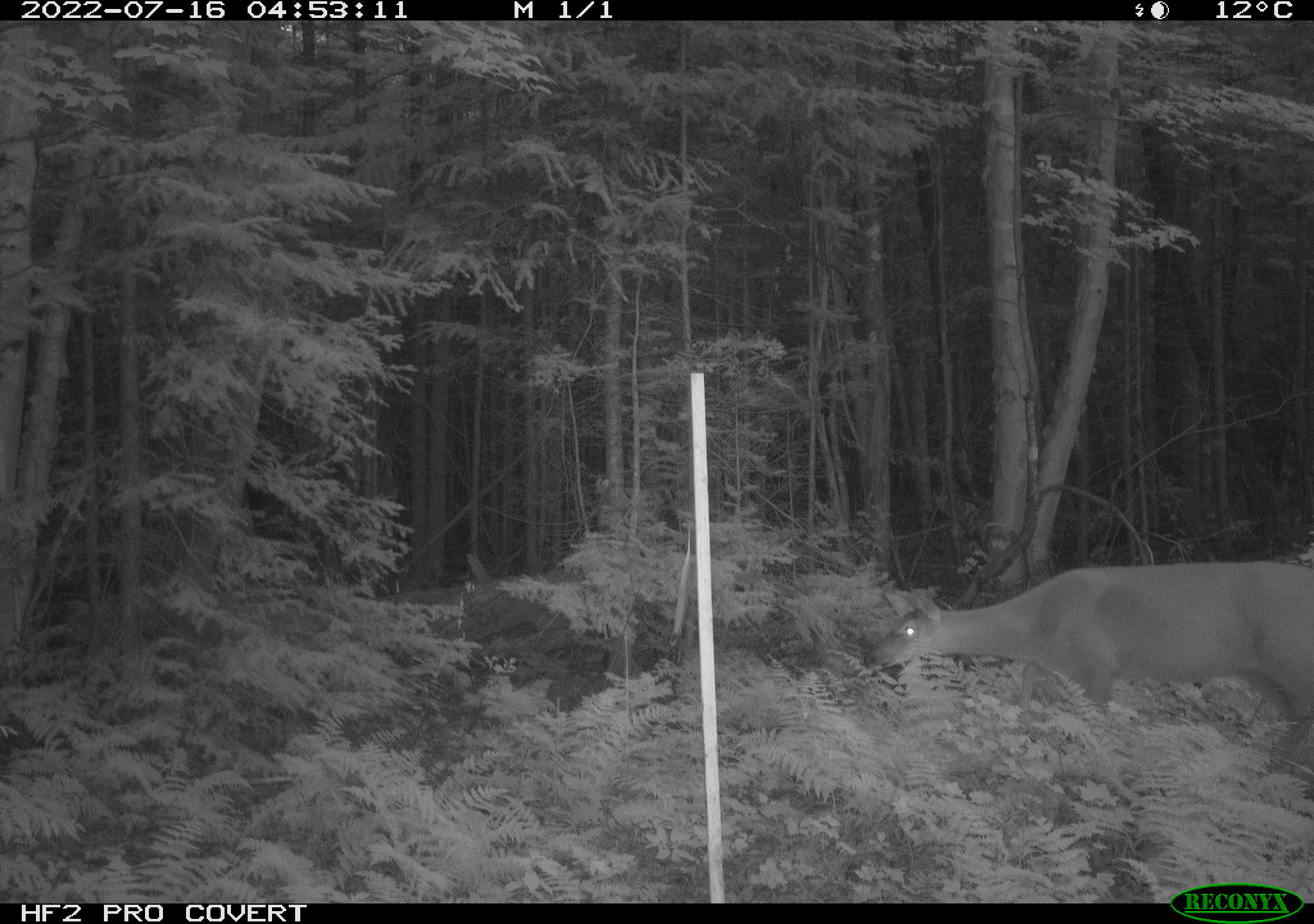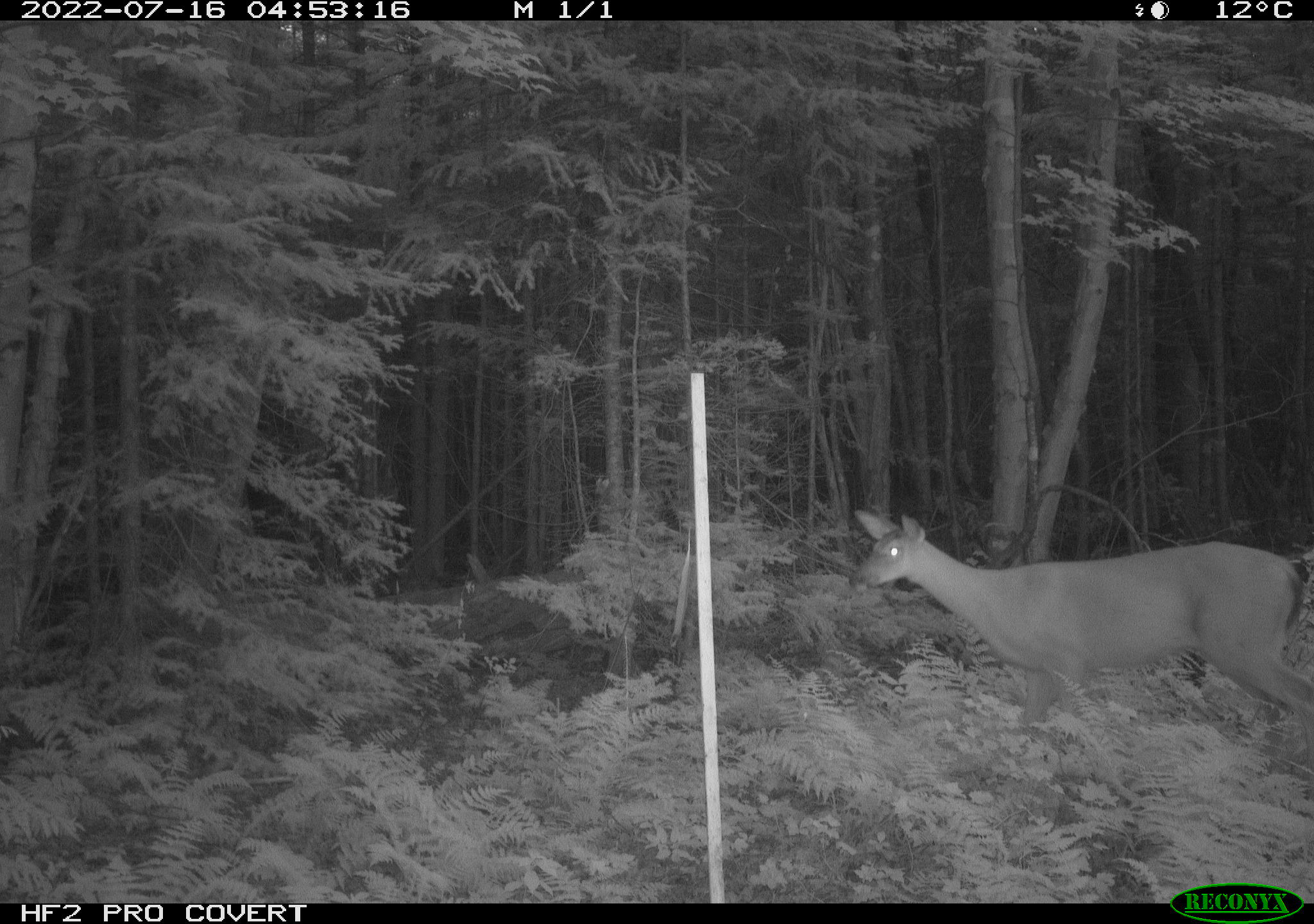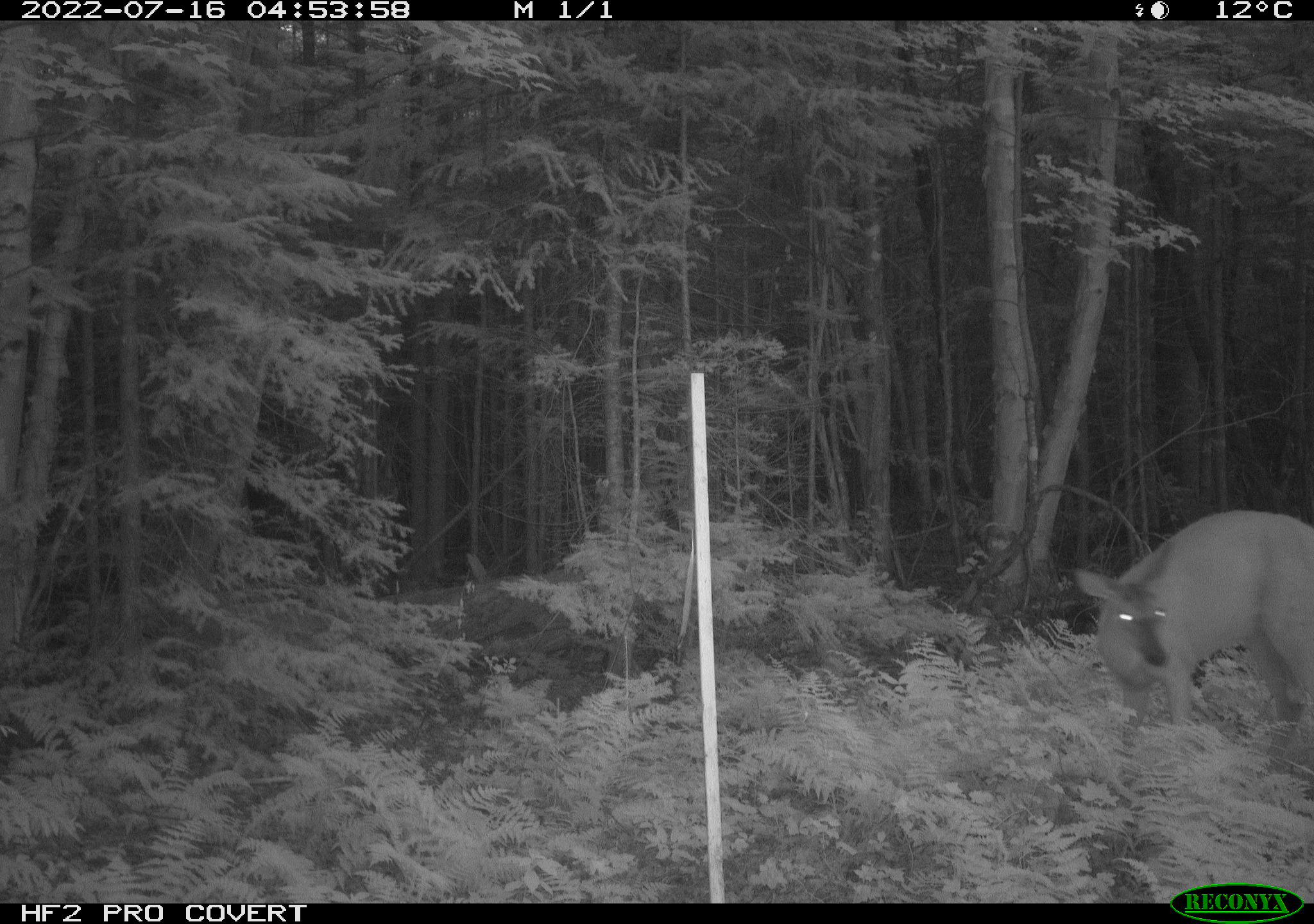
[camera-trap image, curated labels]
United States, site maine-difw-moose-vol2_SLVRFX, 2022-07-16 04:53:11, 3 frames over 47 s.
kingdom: Animalia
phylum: Chordata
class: Mammalia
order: Artiodactyla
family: Cervidae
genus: Odocoileus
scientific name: Odocoileus virginianus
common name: white-tailed deer